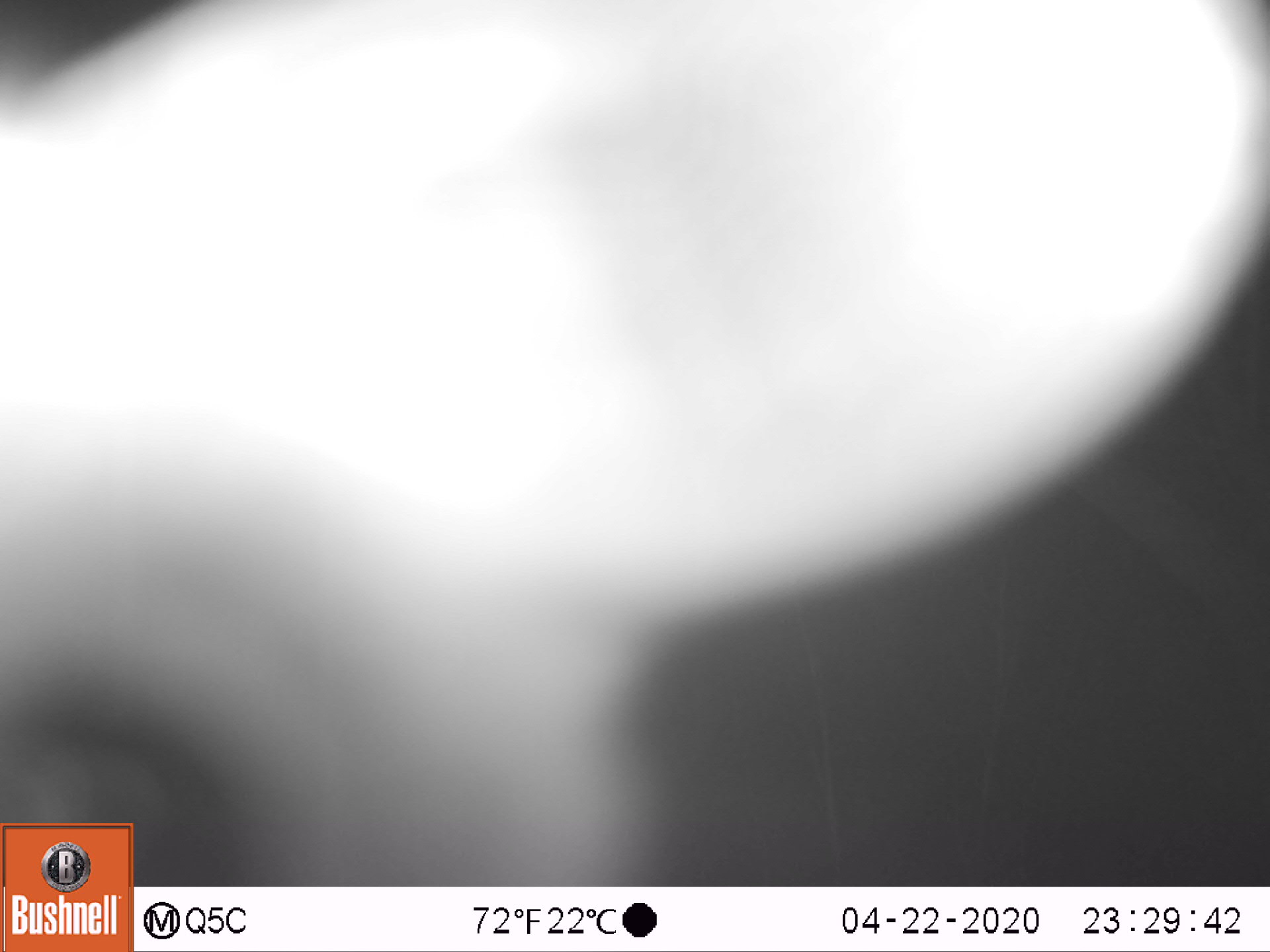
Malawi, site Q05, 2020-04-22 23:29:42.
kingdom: Animalia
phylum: Chordata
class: Mammalia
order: Primates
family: Galagidae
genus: Galago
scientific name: Galago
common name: lesser bushbabies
Galago (lesser bushbabies), count 1.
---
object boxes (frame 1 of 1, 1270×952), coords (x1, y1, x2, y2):
galago: (2, 0, 1262, 819)